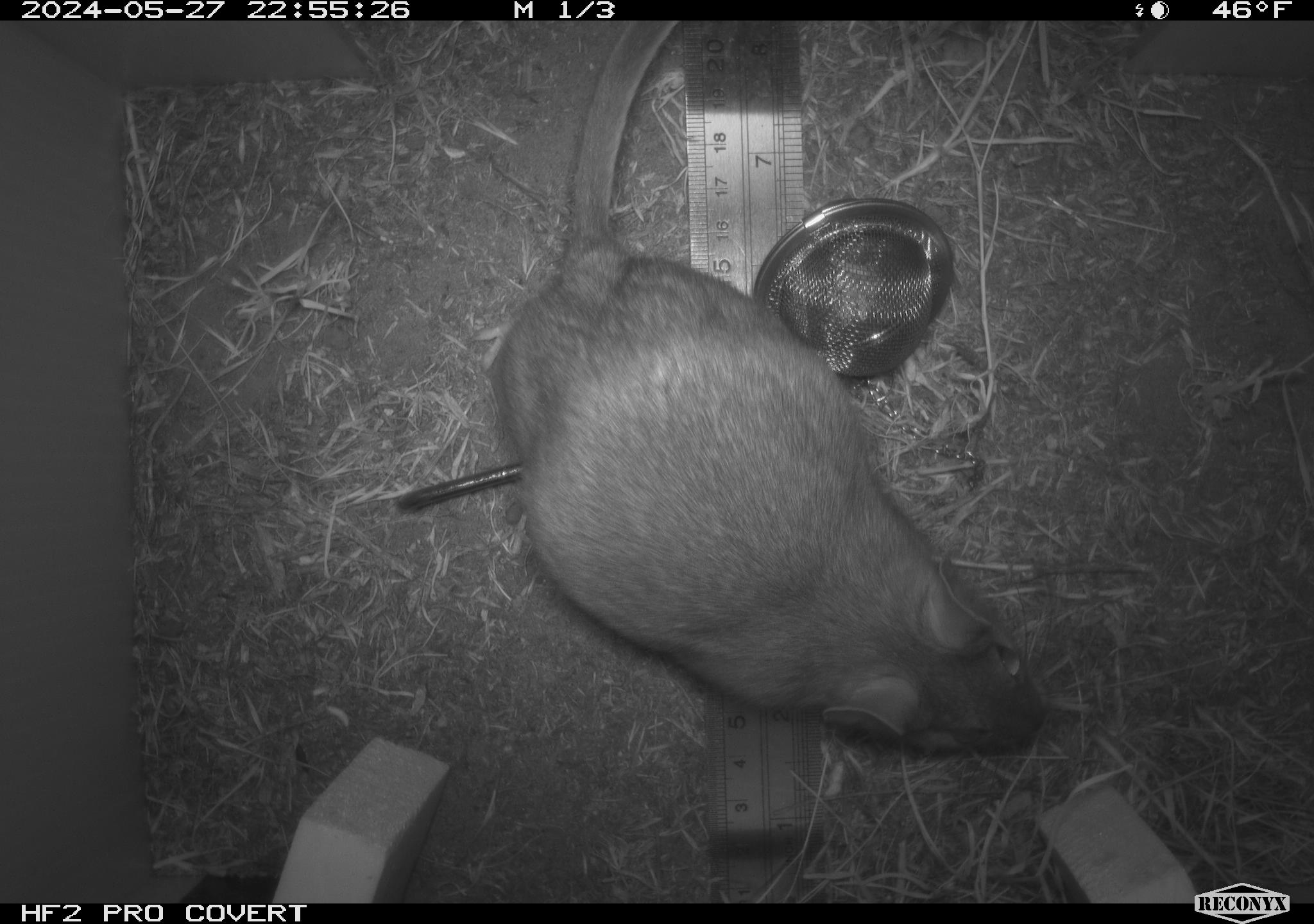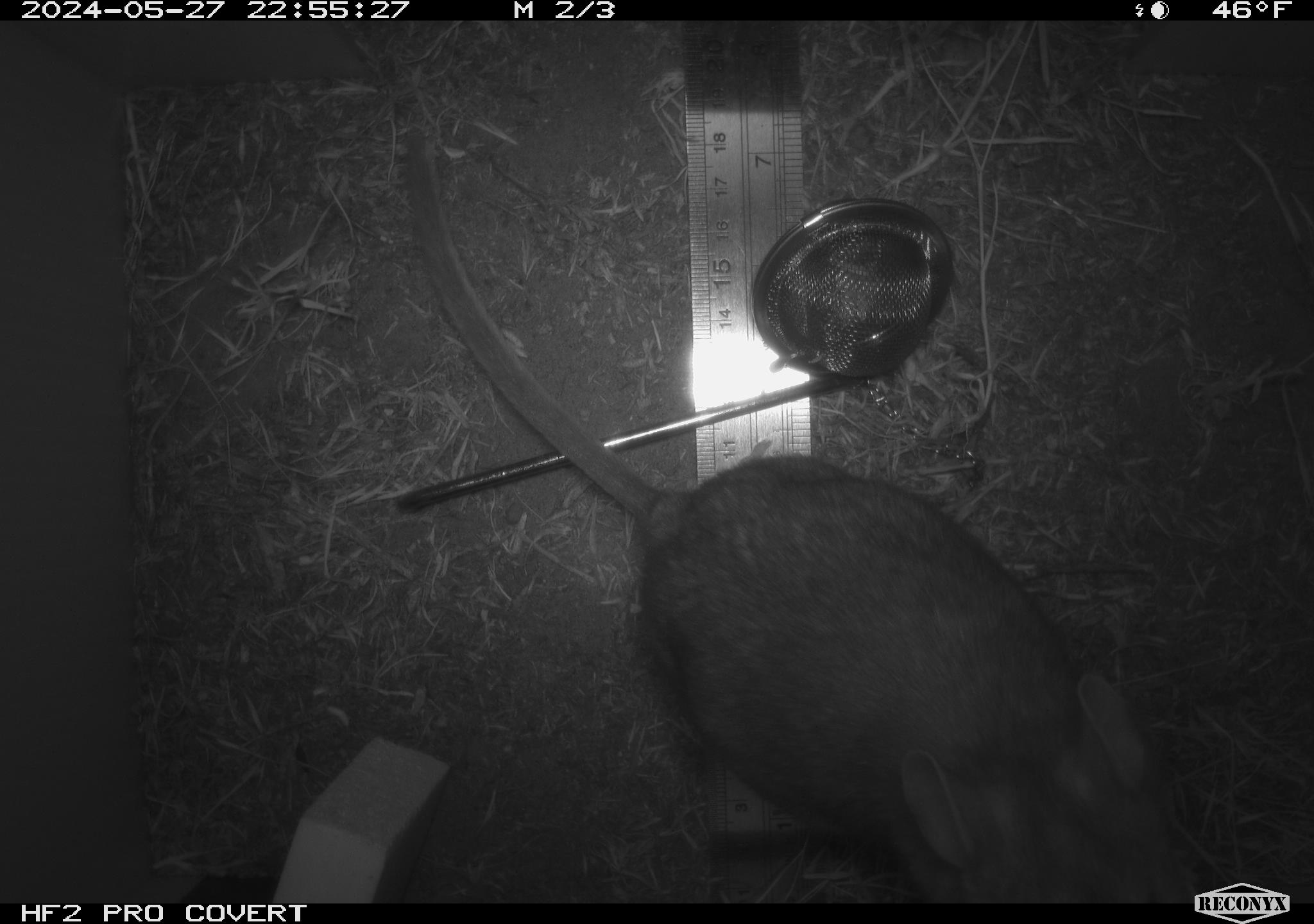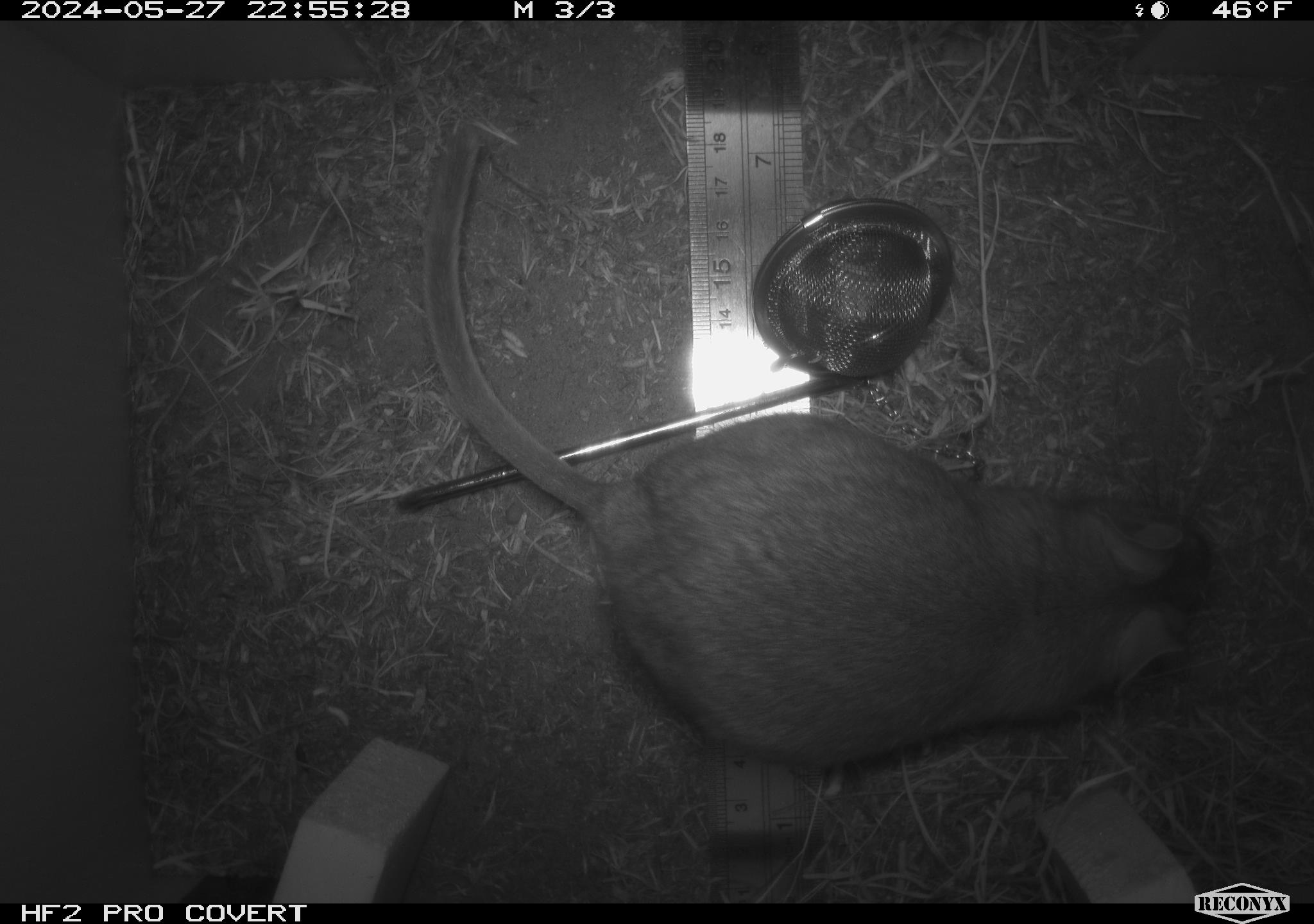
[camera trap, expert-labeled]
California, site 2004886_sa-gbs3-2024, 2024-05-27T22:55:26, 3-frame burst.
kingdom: Animalia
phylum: Chordata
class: Mammalia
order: Rodentia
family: Cricetidae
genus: Neotoma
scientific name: Neotoma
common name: pack rat or woodrat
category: neotoma species